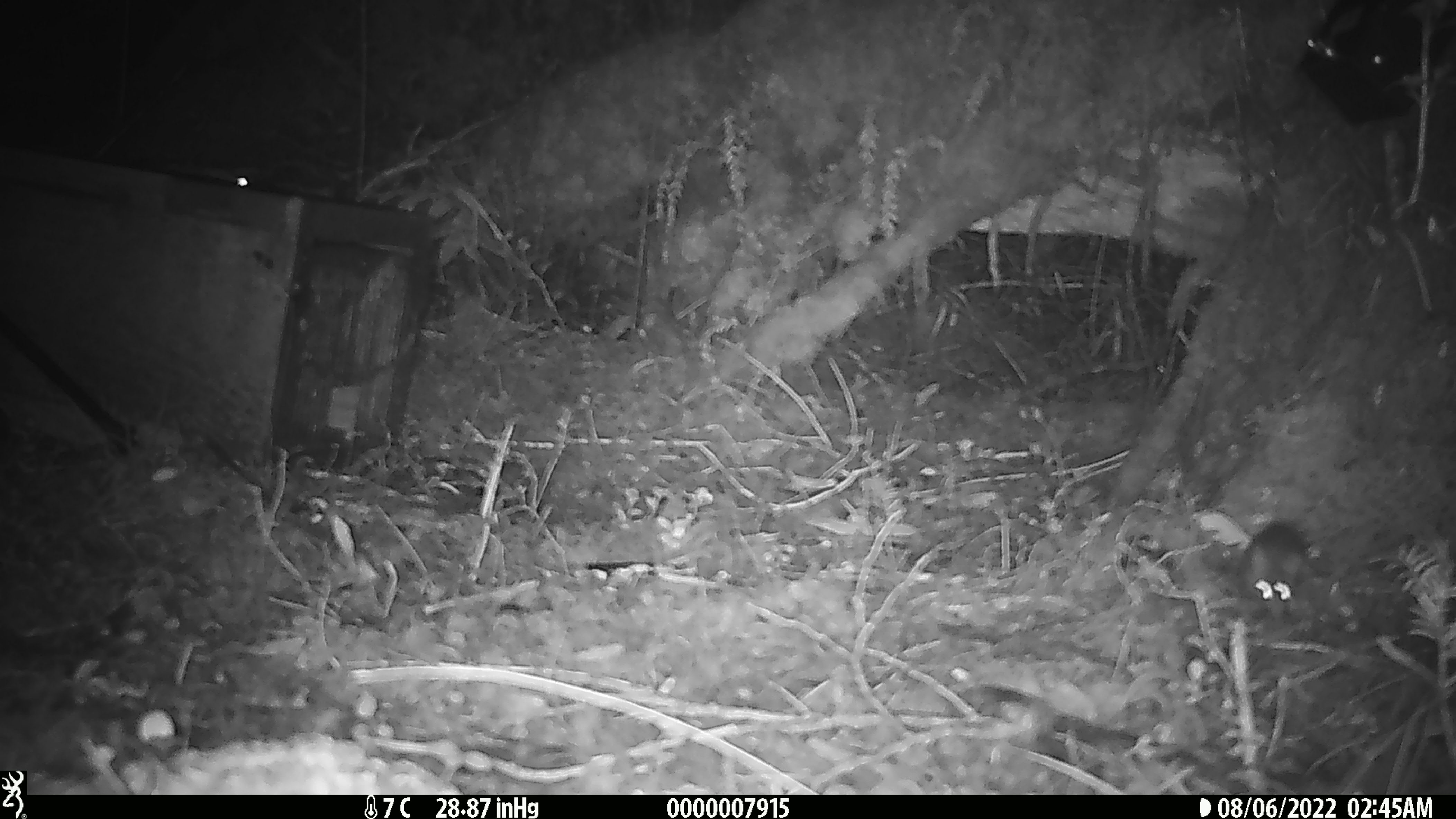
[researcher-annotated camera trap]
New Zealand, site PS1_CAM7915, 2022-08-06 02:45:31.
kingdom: Animalia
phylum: Chordata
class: Mammalia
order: Rodentia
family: Muridae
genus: Mus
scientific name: Mus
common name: mouse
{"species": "mouse (Mus)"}